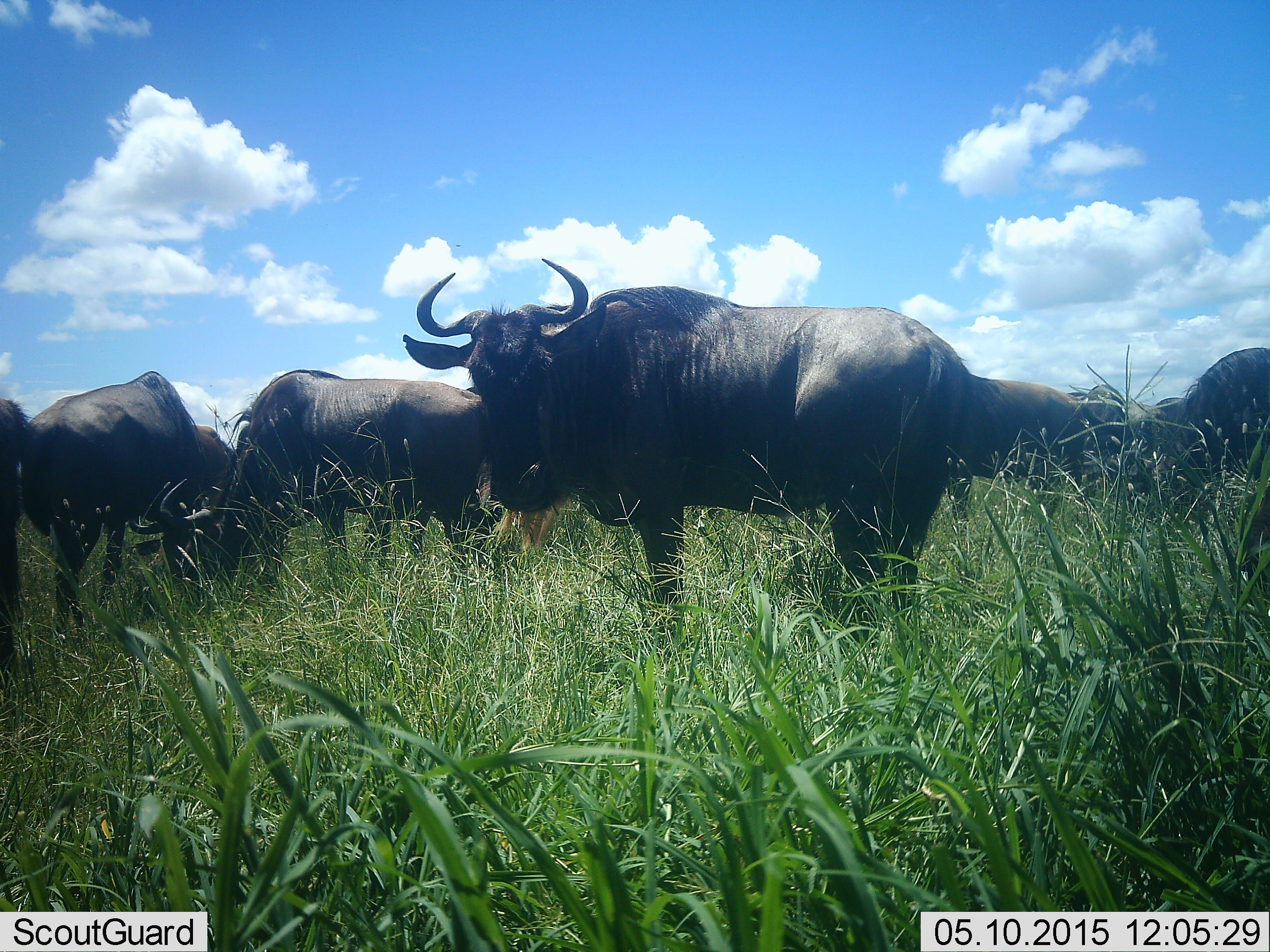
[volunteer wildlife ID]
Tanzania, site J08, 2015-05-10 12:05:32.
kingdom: Animalia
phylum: Chordata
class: Mammalia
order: Artiodactyla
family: Bovidae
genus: Connochaetes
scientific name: Connochaetes taurinus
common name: blue wildebeest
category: wildebeest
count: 7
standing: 90%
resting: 0%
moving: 0%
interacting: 0%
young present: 0%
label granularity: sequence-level